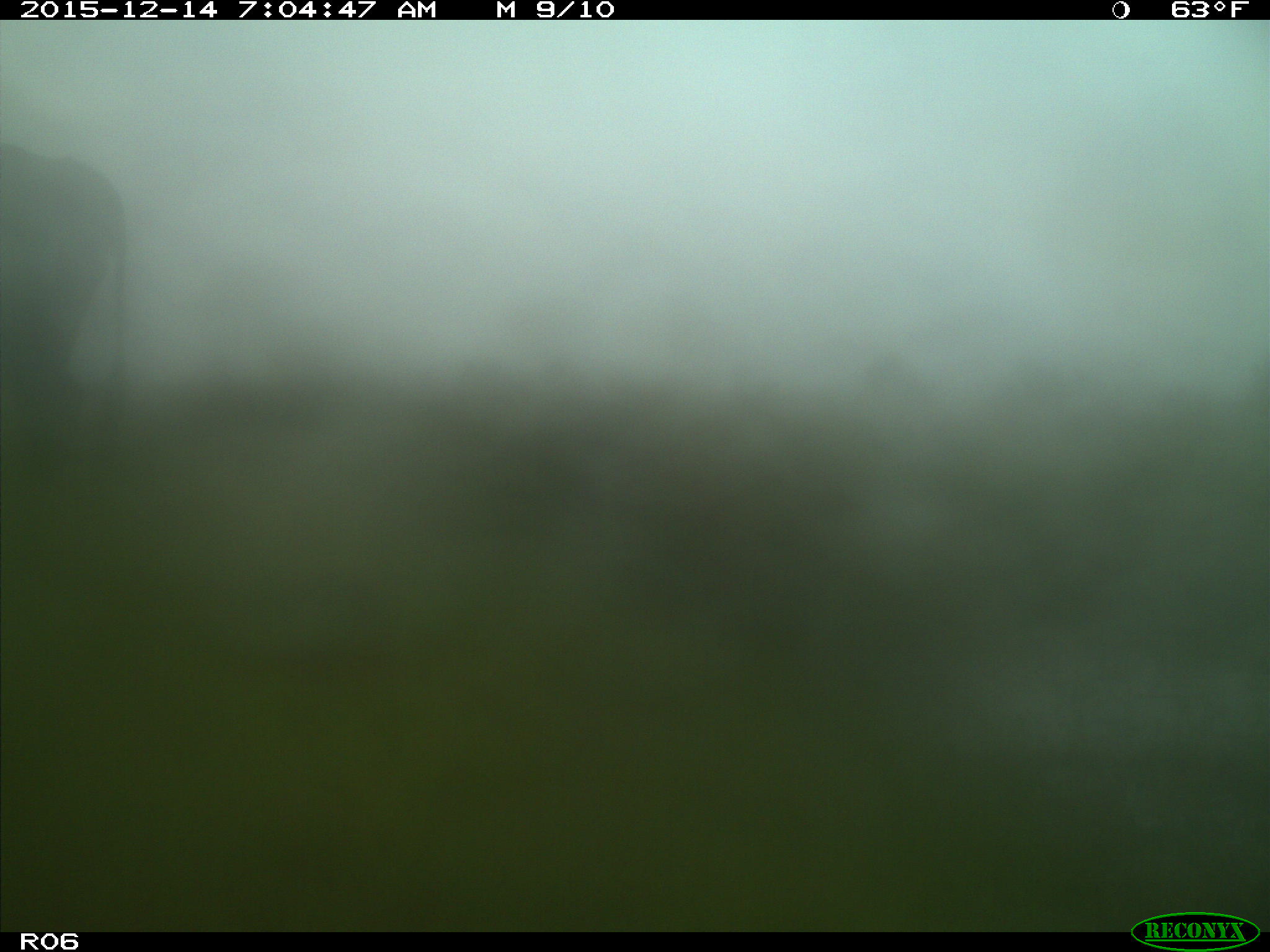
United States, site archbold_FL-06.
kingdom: Animalia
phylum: Chordata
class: Mammalia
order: Artiodactyla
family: Bovidae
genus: Bos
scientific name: Bos taurus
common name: domestic cow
Bos taurus (domestic cow).